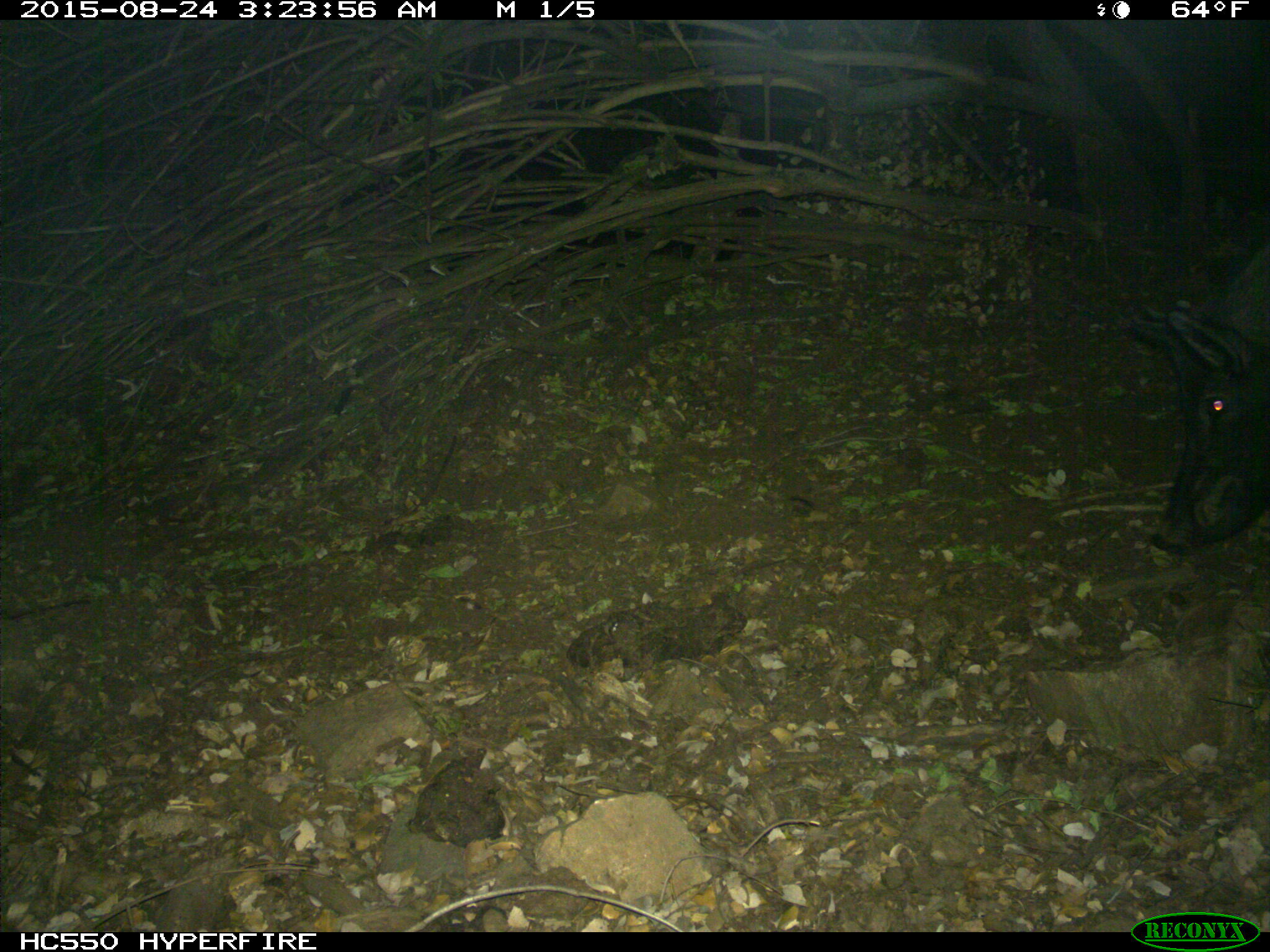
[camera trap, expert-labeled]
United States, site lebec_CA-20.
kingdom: Animalia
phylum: Chordata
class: Mammalia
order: Artiodactyla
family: Suidae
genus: Sus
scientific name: Sus scrofa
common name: wild boar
Sus scrofa (wild boar).